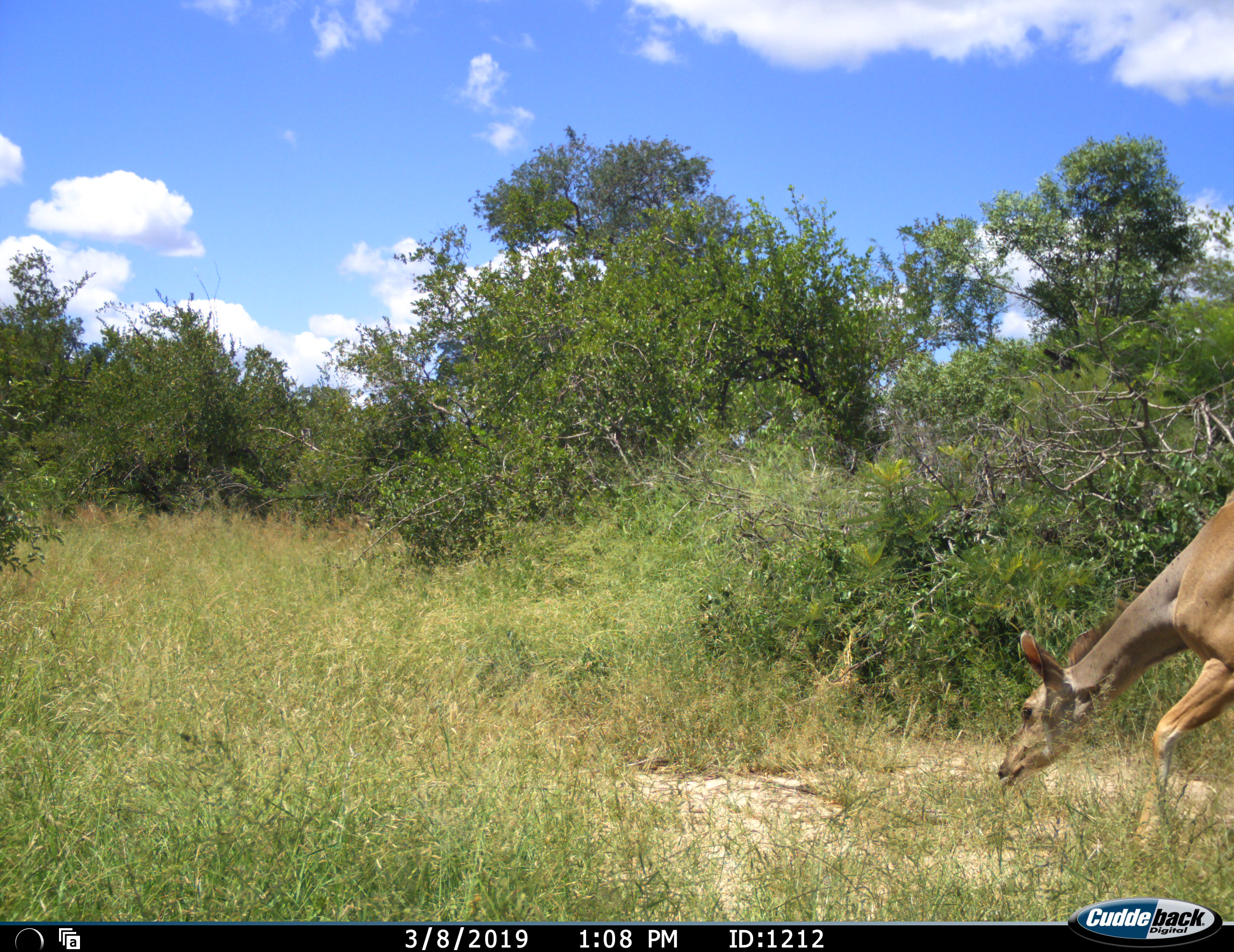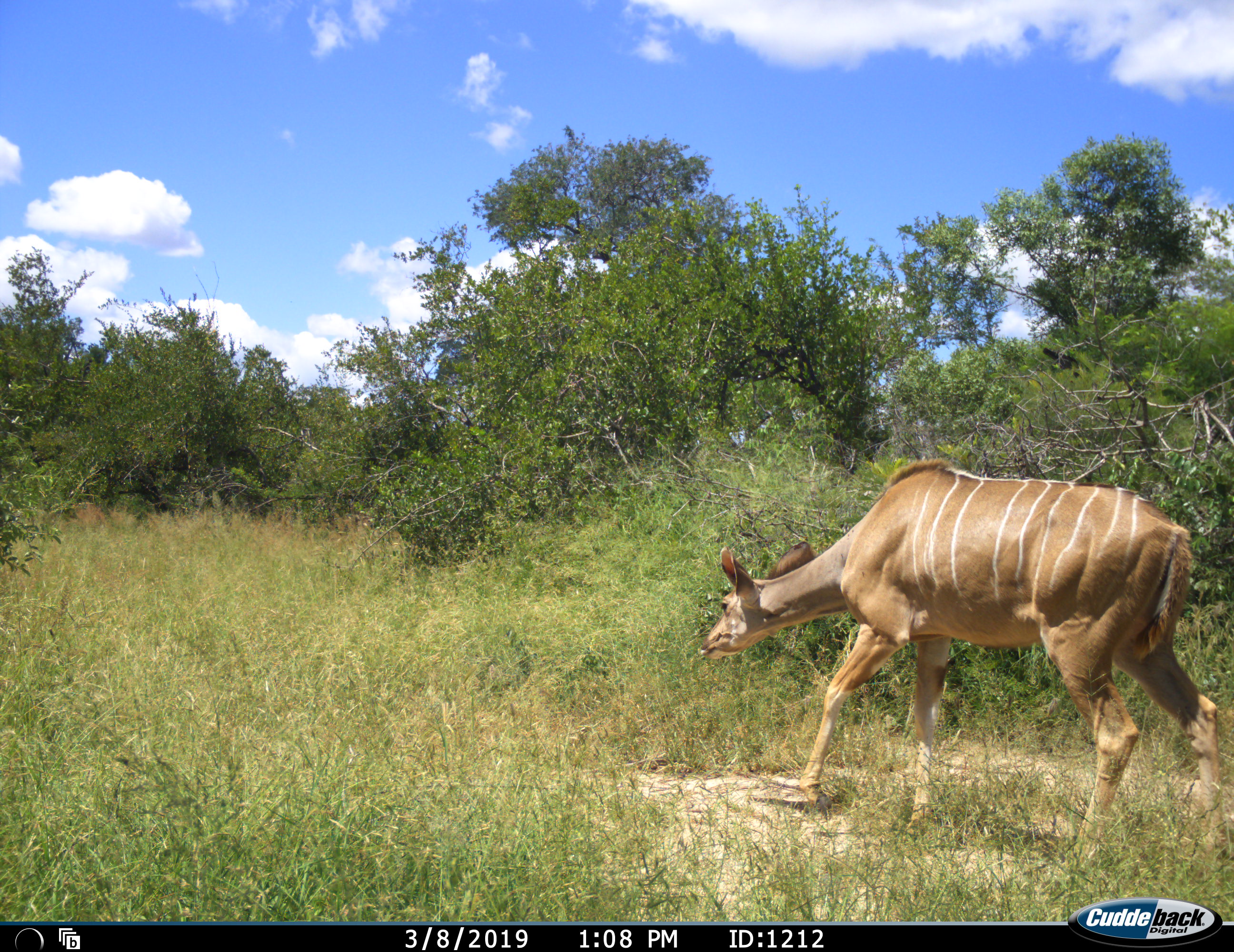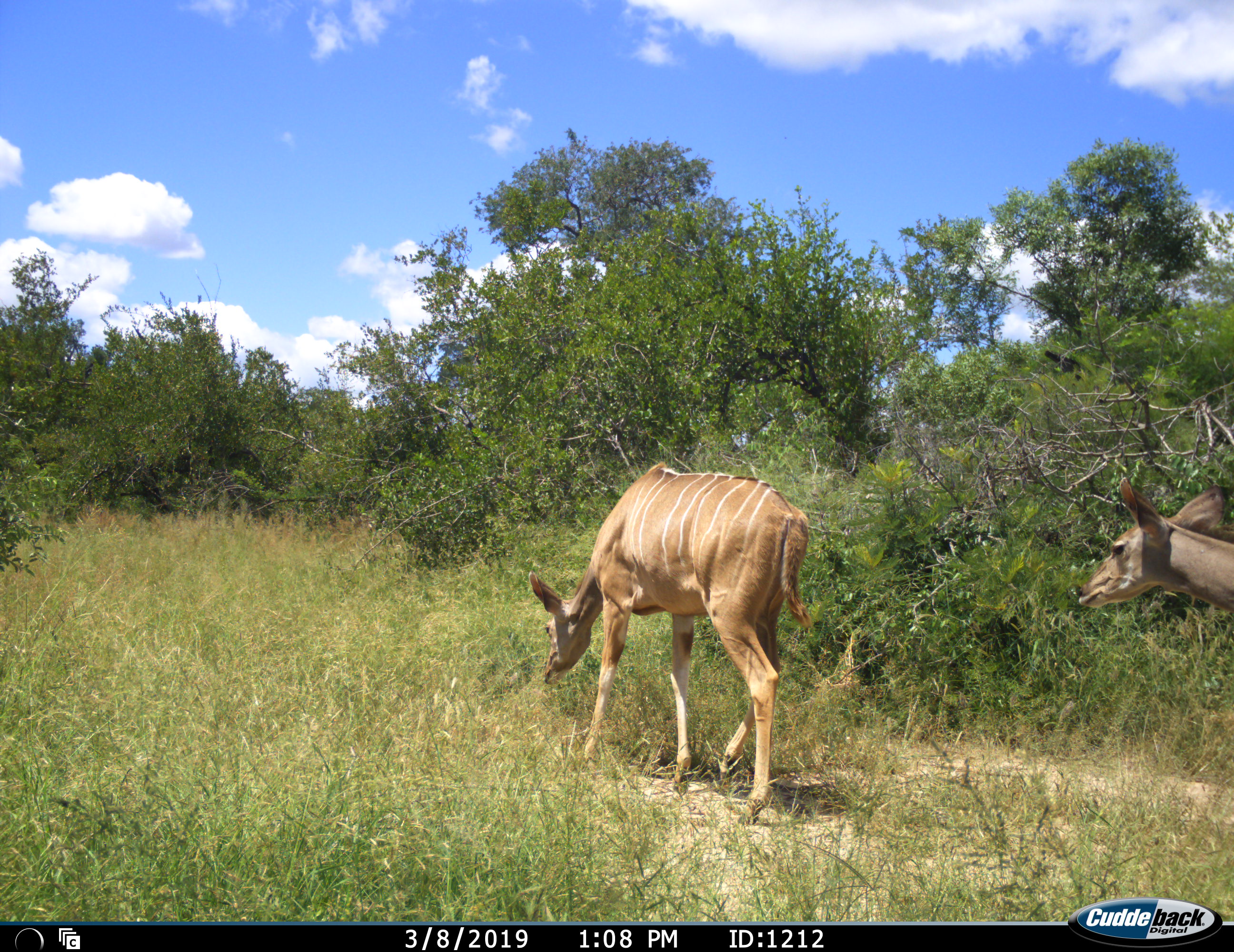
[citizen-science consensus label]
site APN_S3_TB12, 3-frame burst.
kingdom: Animalia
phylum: Chordata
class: Mammalia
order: Artiodactyla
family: Bovidae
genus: Tragelaphus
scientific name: Tragelaphus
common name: kudu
Kudu (Tragelaphus), count 2. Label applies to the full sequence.